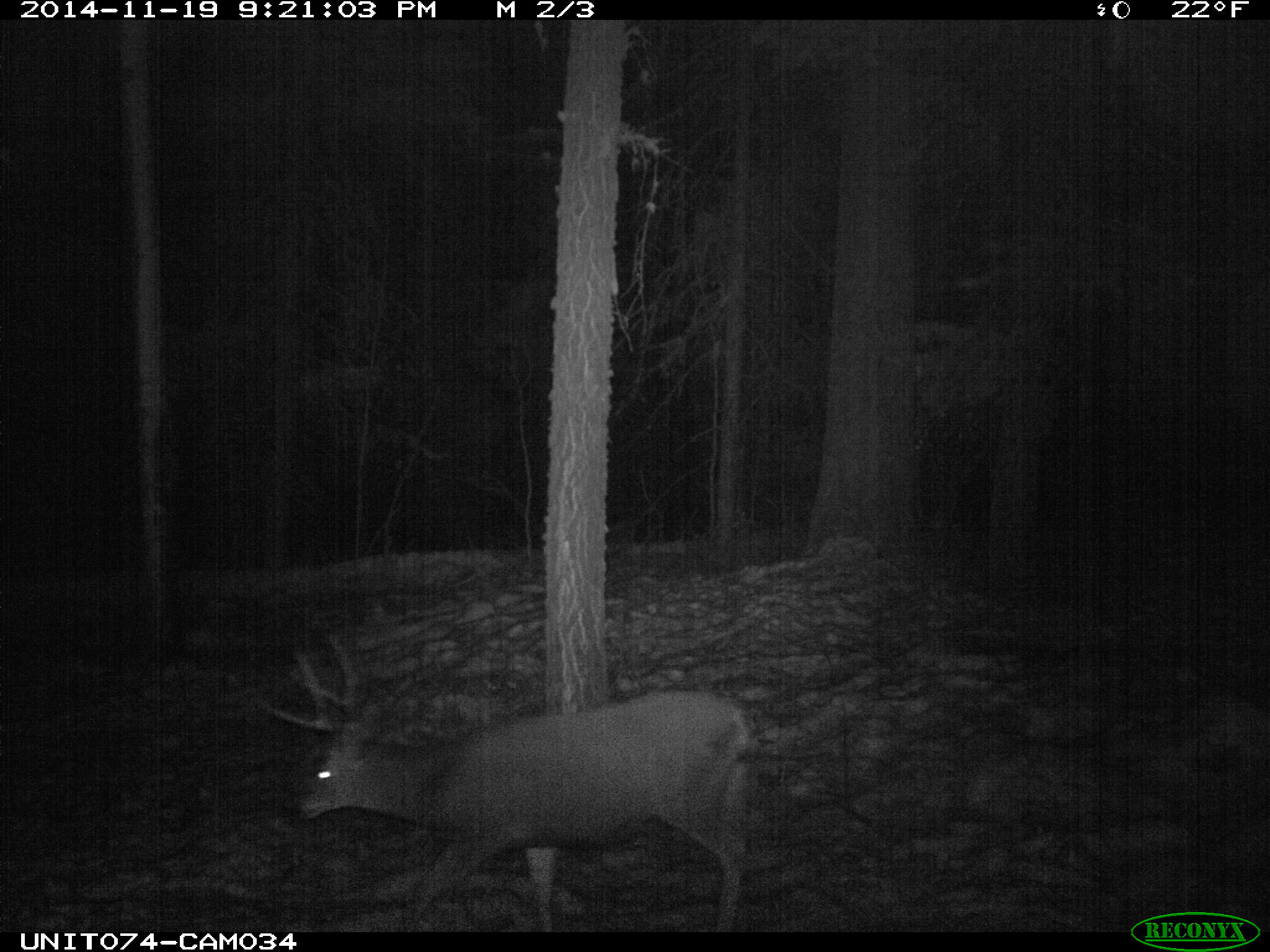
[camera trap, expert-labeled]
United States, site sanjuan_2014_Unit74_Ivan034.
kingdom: Animalia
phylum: Chordata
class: Mammalia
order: Artiodactyla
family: Cervidae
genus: Odocoileus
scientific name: Odocoileus hemionus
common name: mule deer